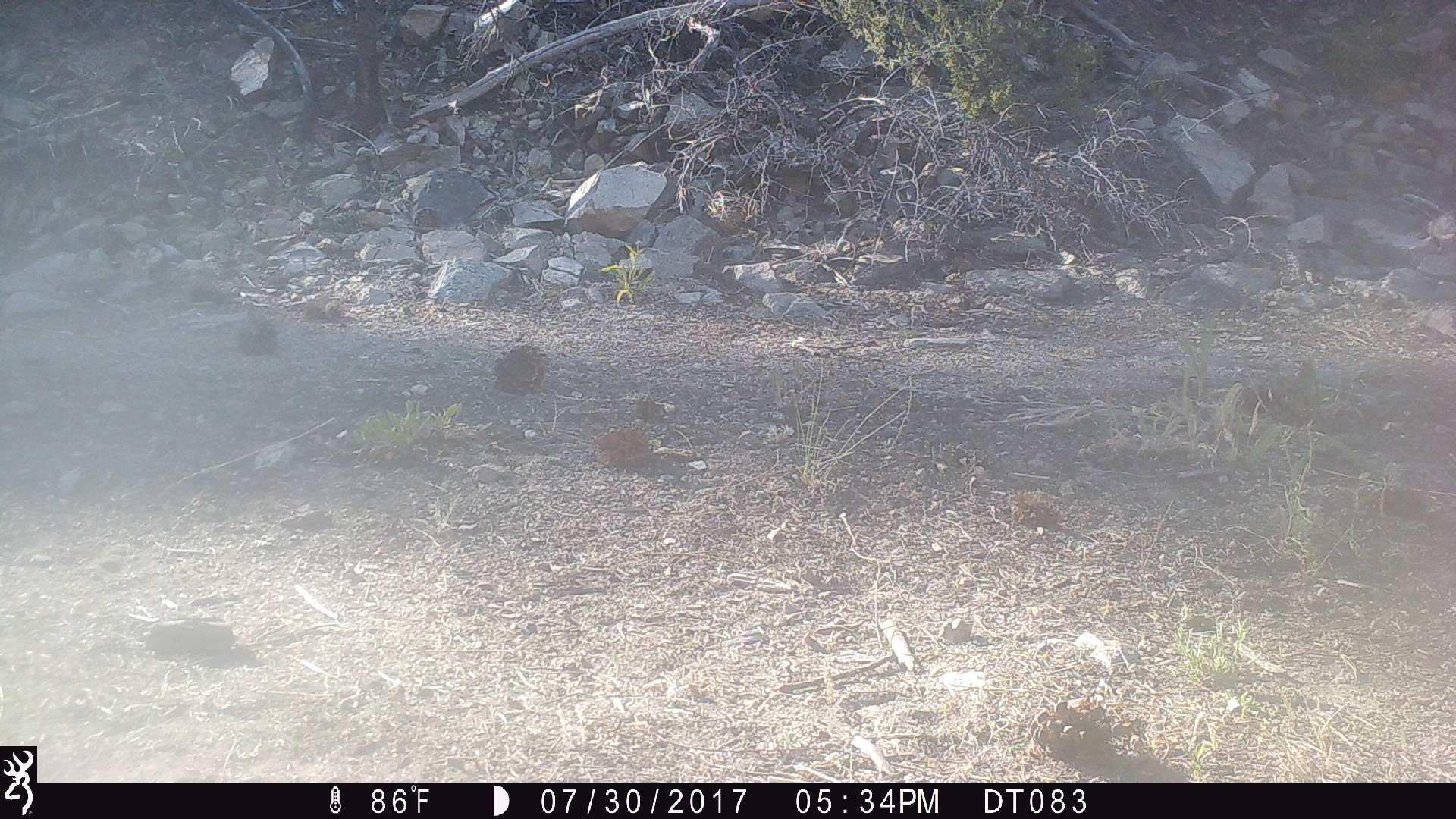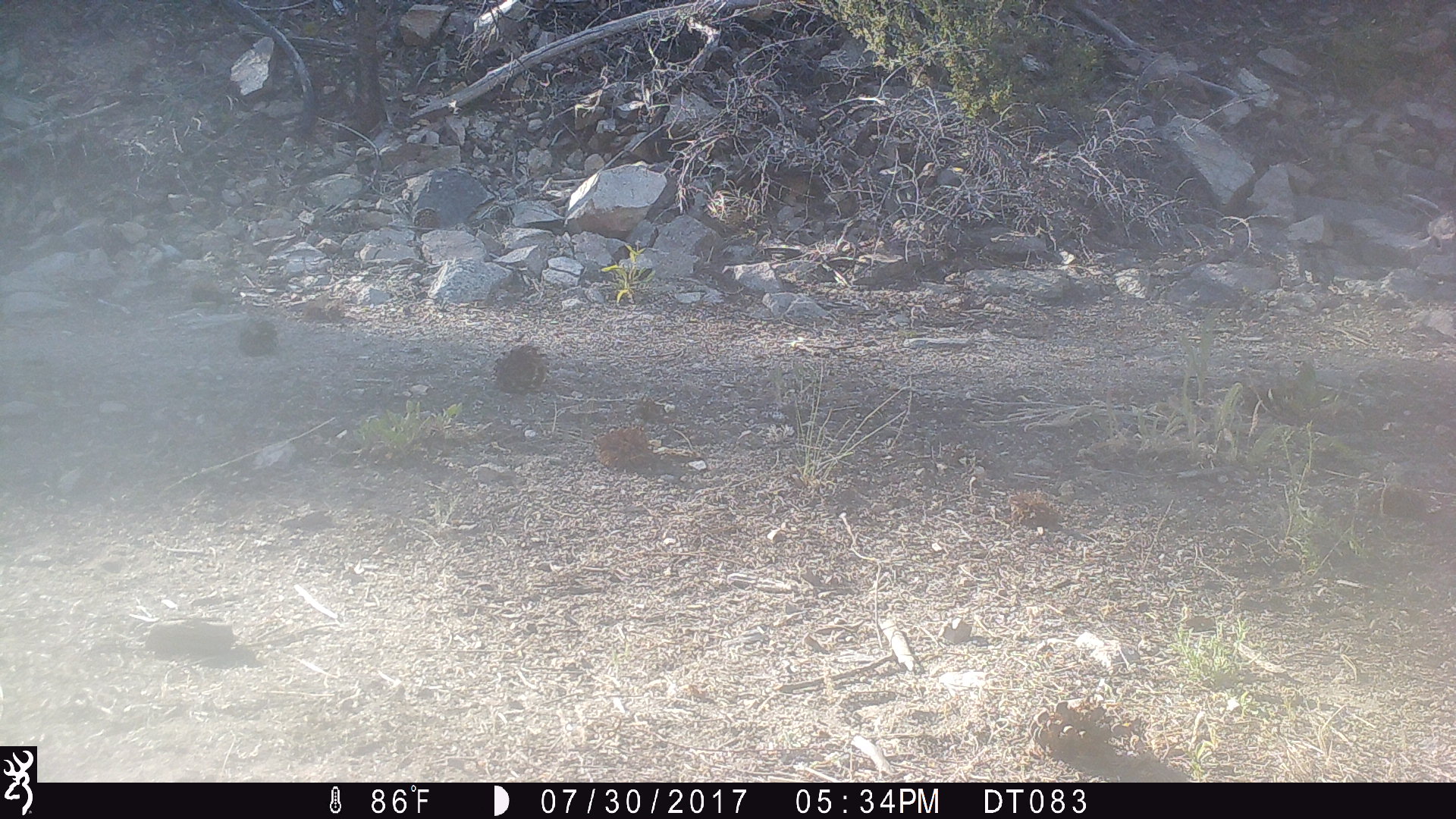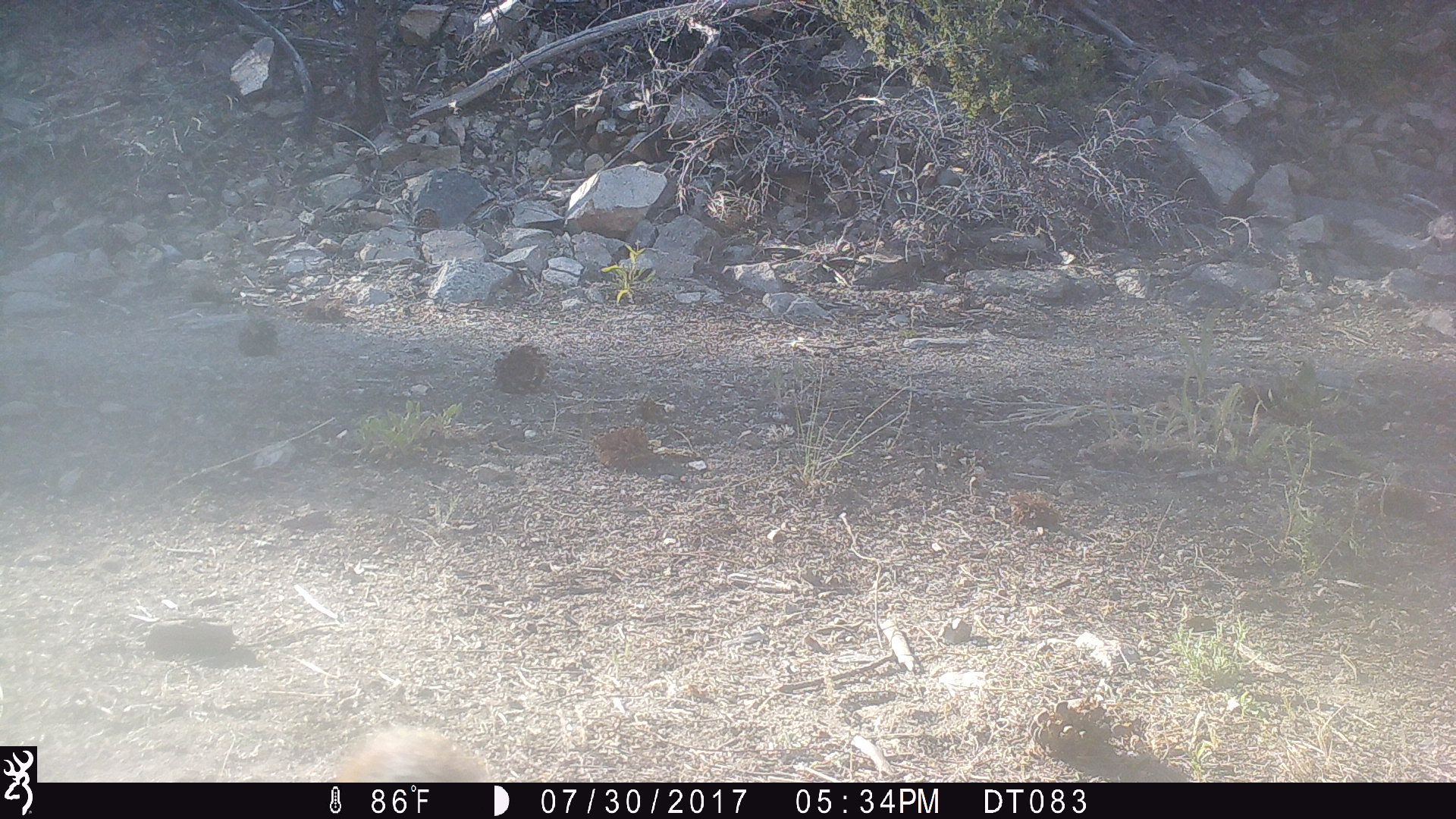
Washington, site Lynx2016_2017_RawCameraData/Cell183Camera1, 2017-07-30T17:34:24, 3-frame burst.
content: unidentified animal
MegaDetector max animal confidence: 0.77